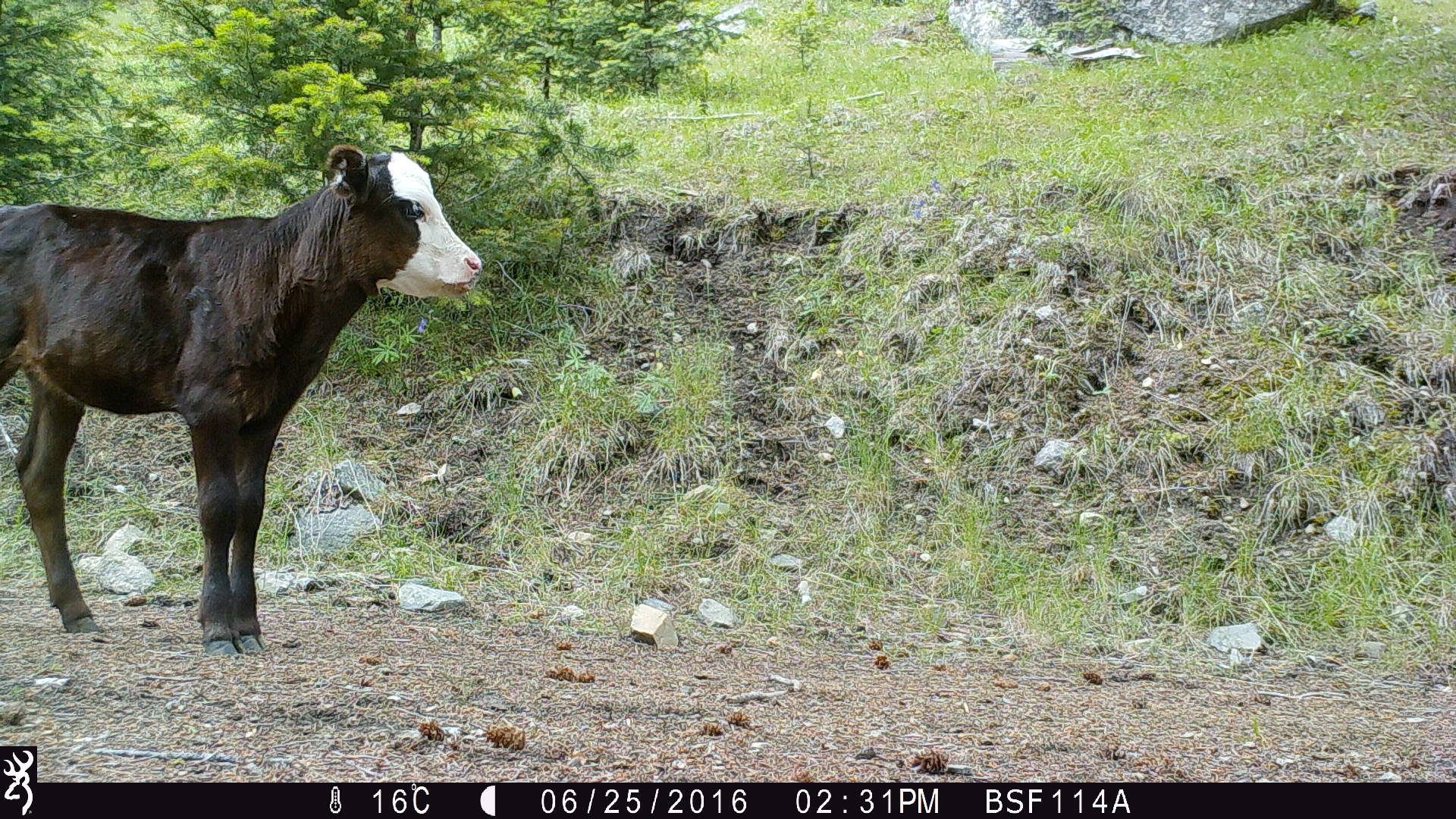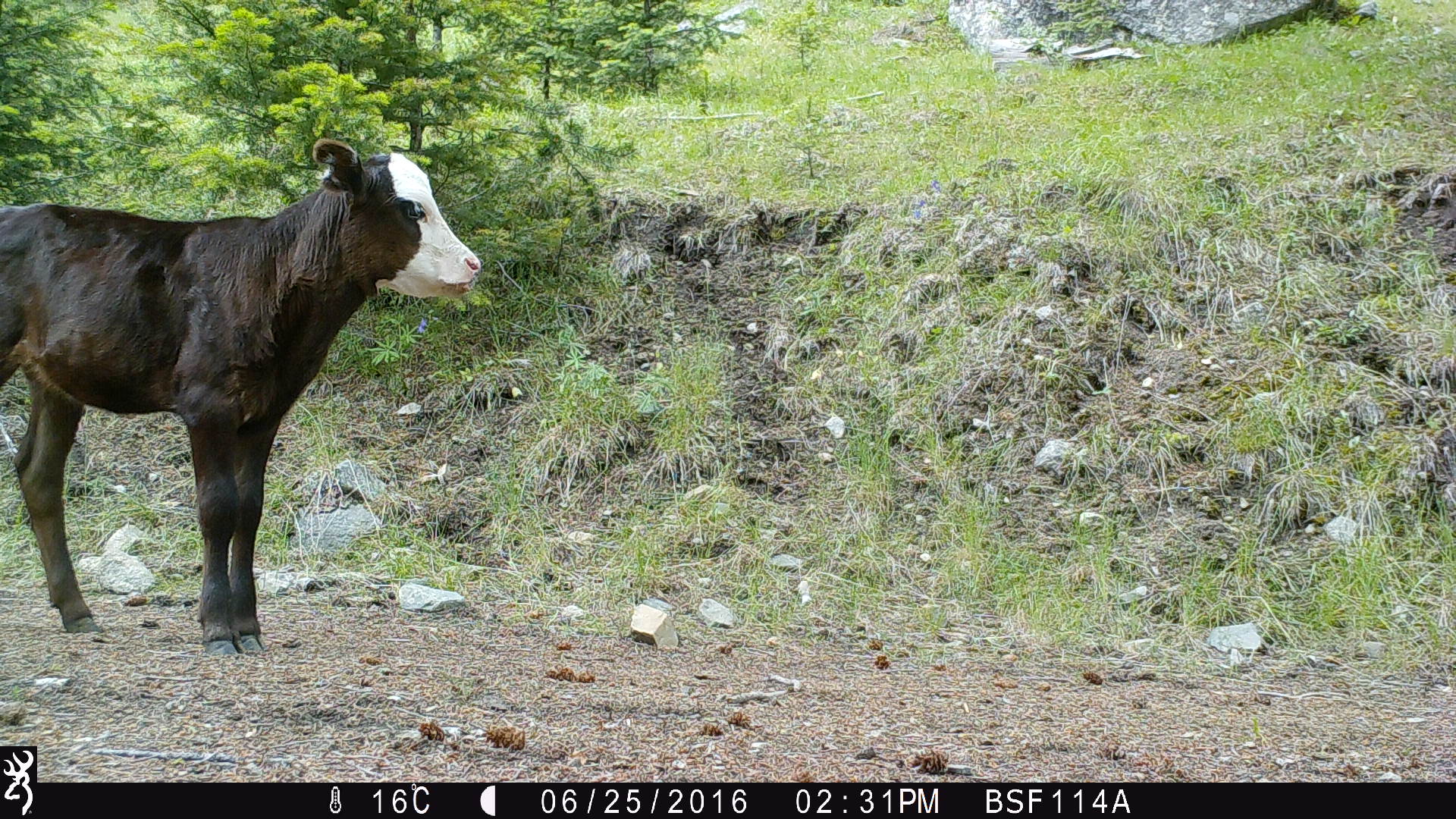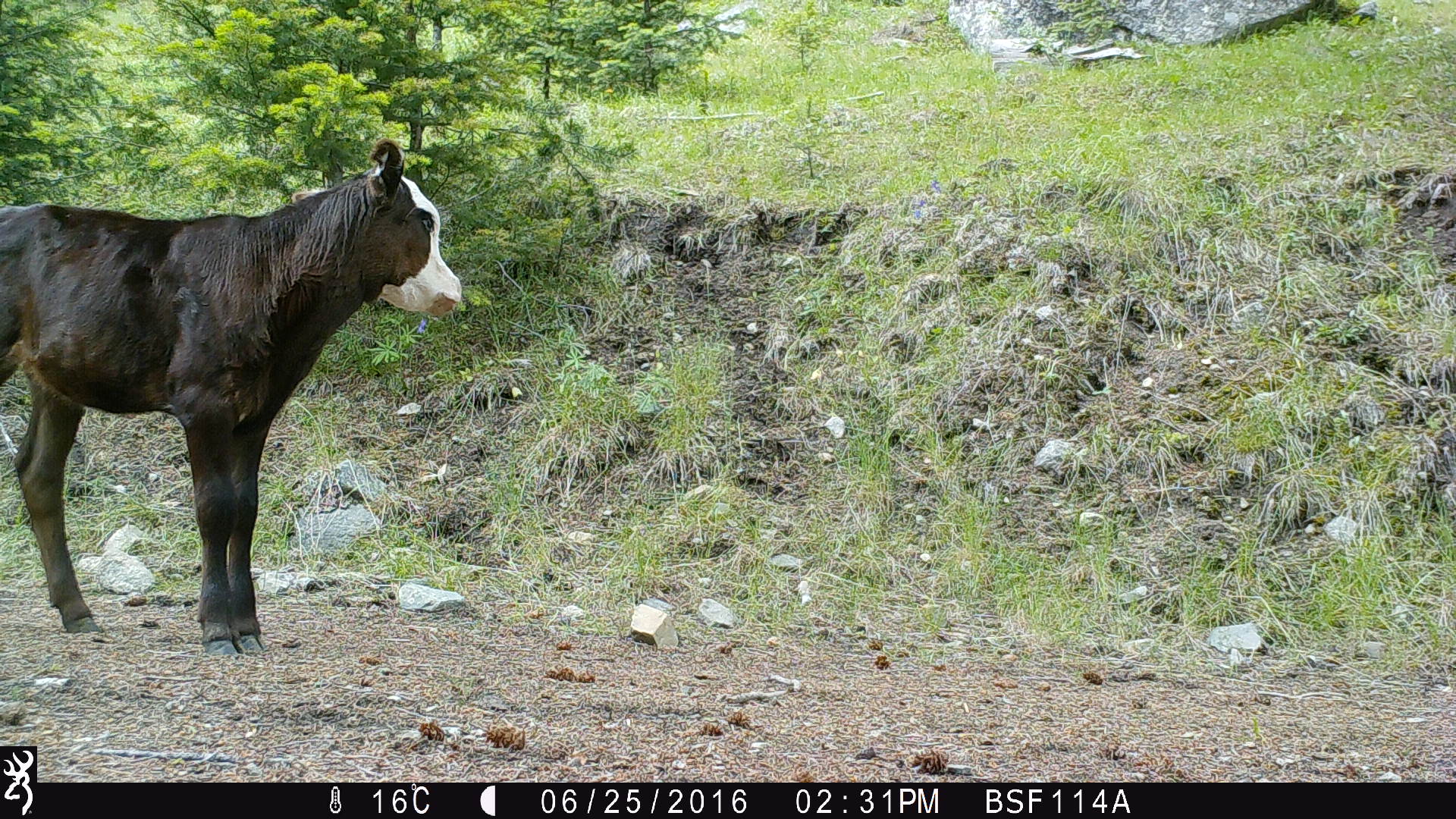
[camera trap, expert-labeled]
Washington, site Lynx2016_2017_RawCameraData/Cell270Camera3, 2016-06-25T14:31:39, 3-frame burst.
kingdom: Animalia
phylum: Chordata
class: Mammalia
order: Artiodactyla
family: Bovidae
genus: Bos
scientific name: Bos taurus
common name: domestic cattle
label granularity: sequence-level